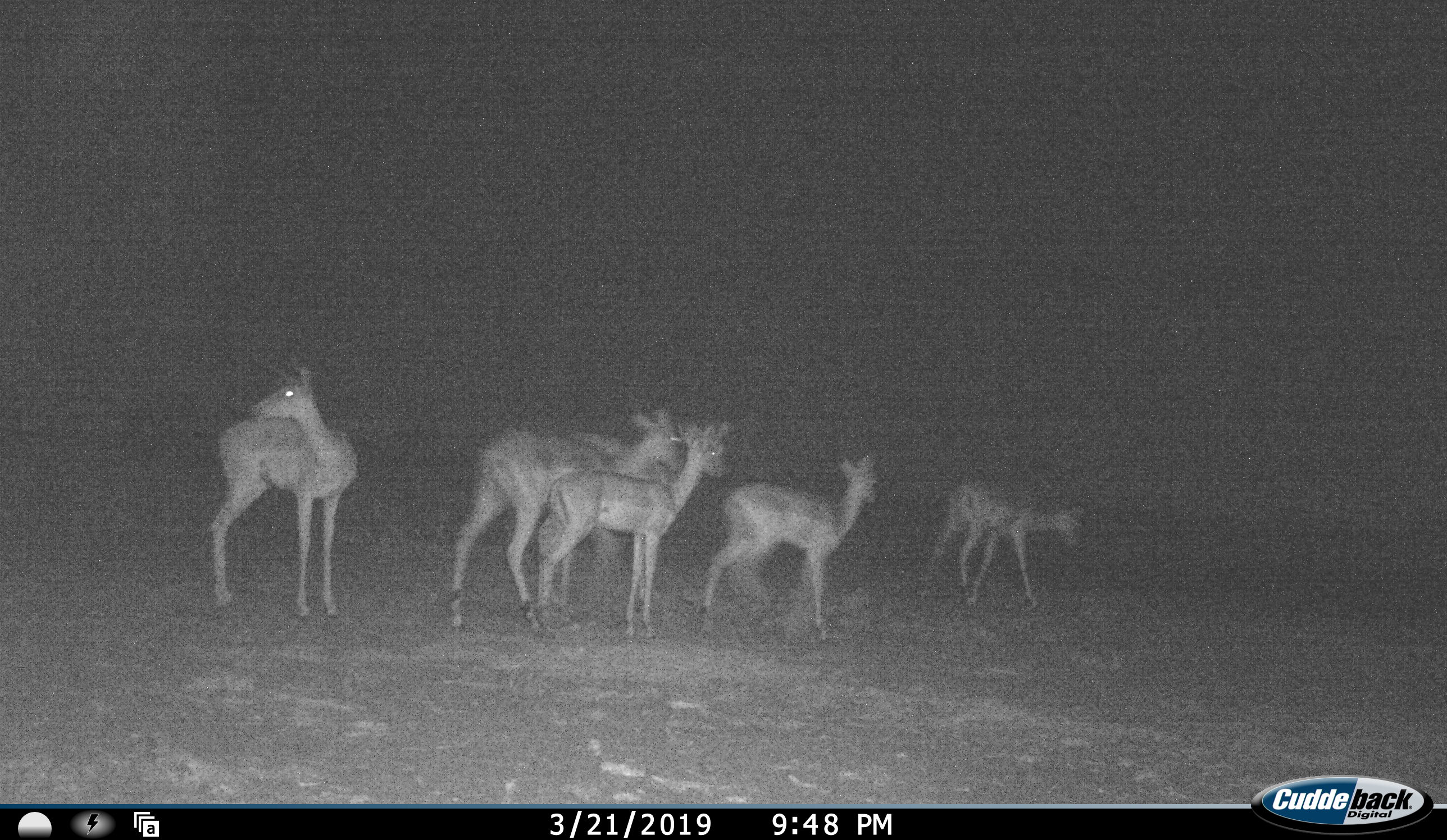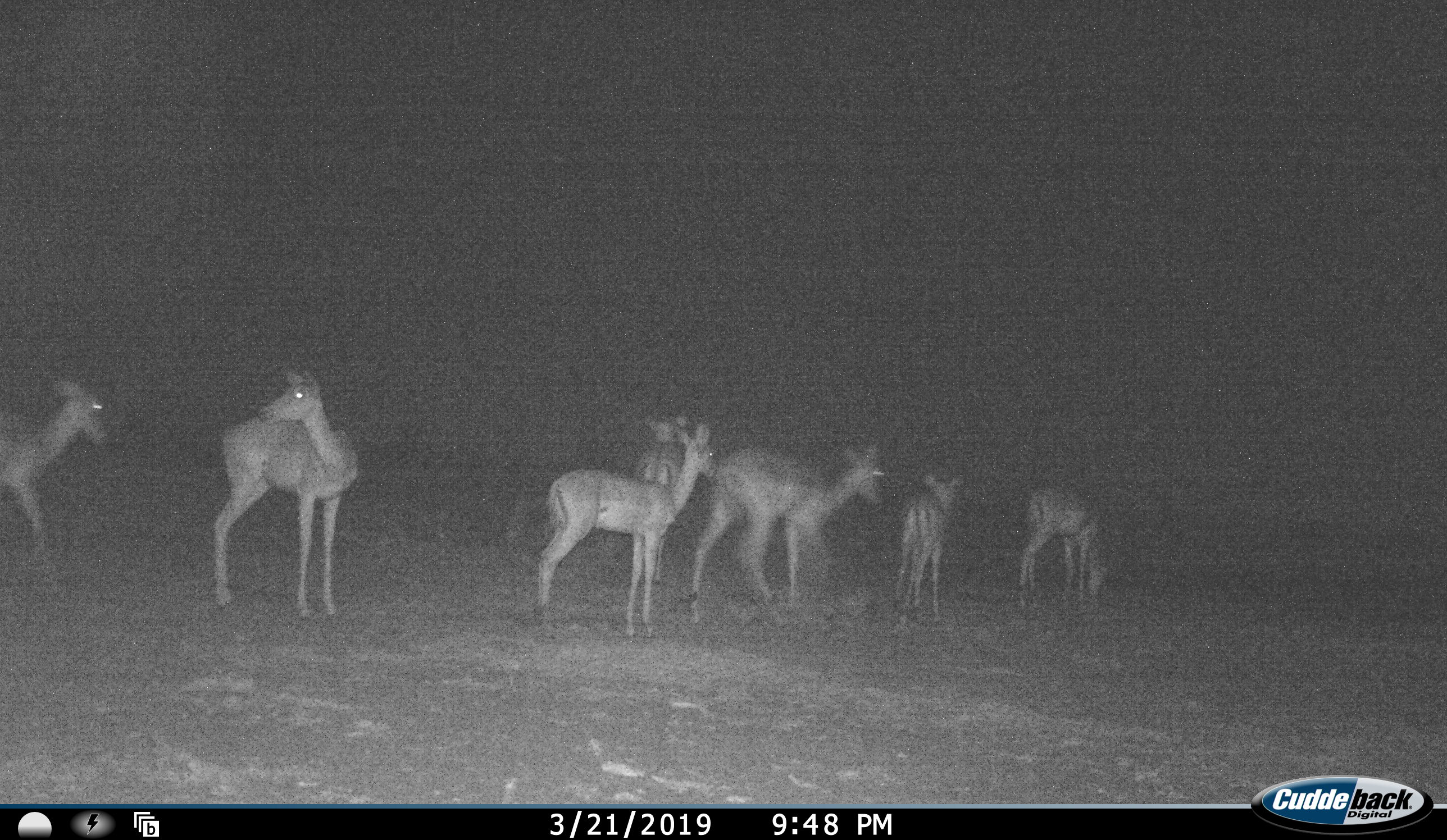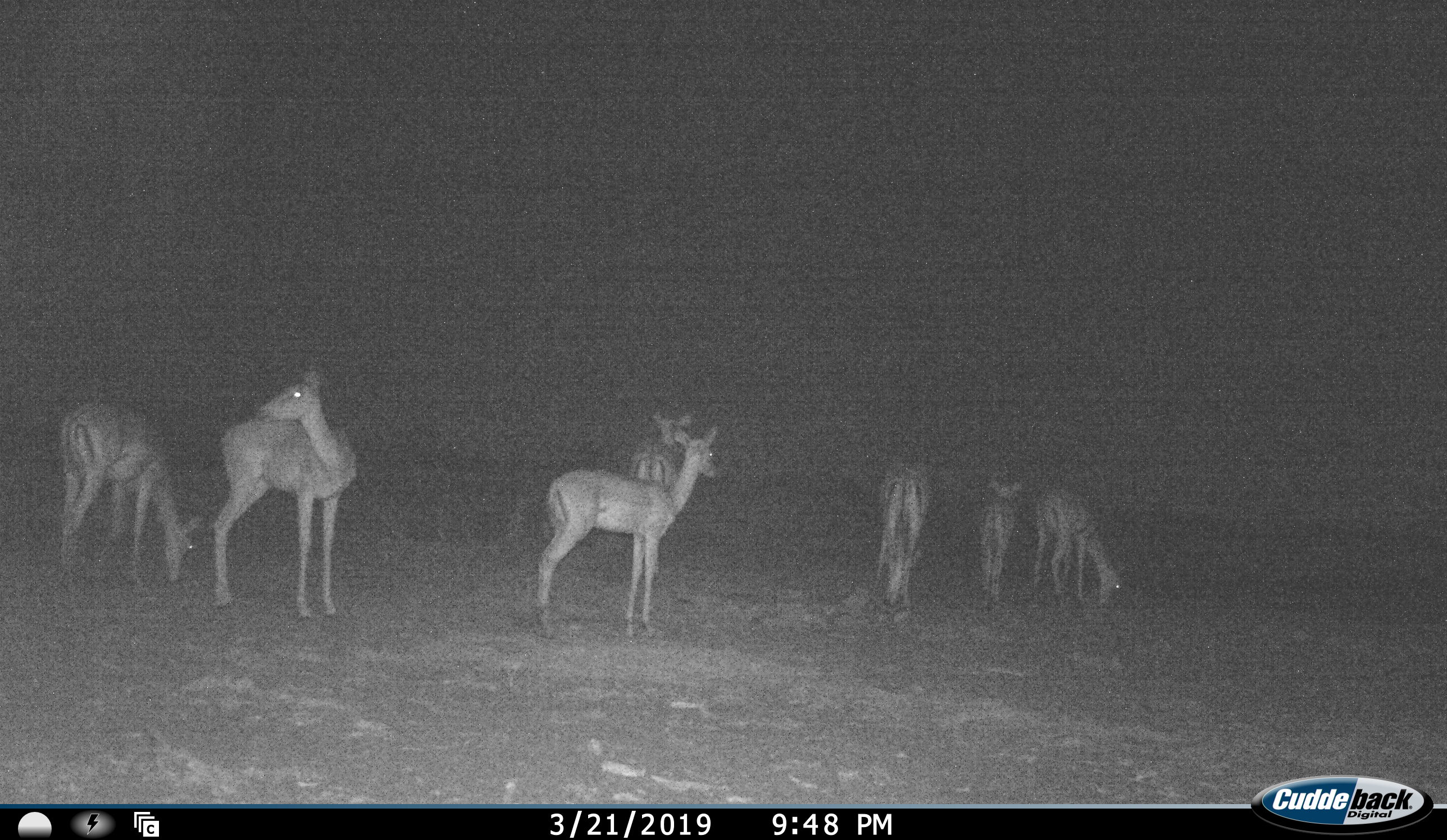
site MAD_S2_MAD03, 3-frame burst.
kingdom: Animalia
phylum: Chordata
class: Mammalia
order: Artiodactyla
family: Bovidae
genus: Aepyceros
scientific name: Aepyceros melampus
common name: impala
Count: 7.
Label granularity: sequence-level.